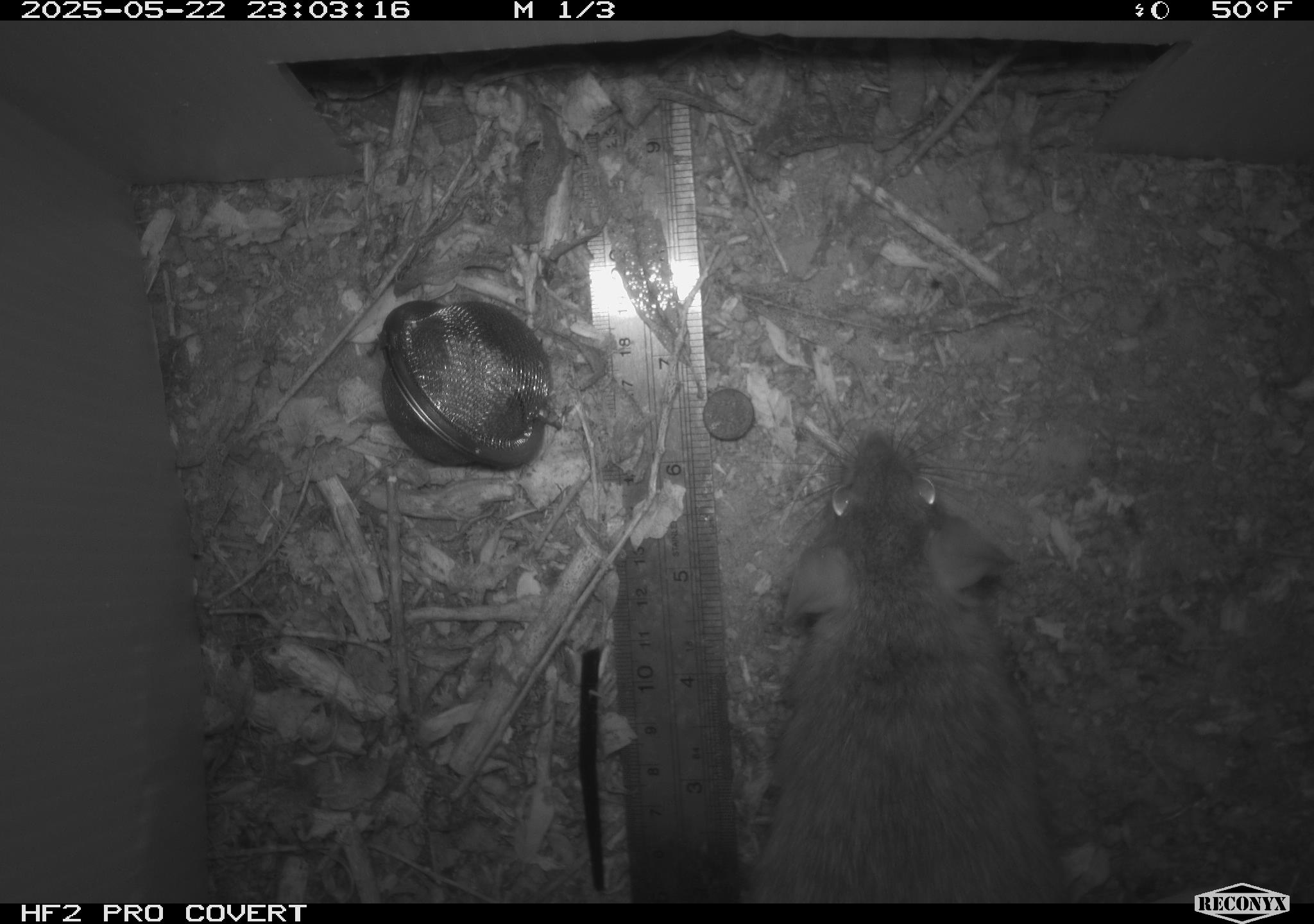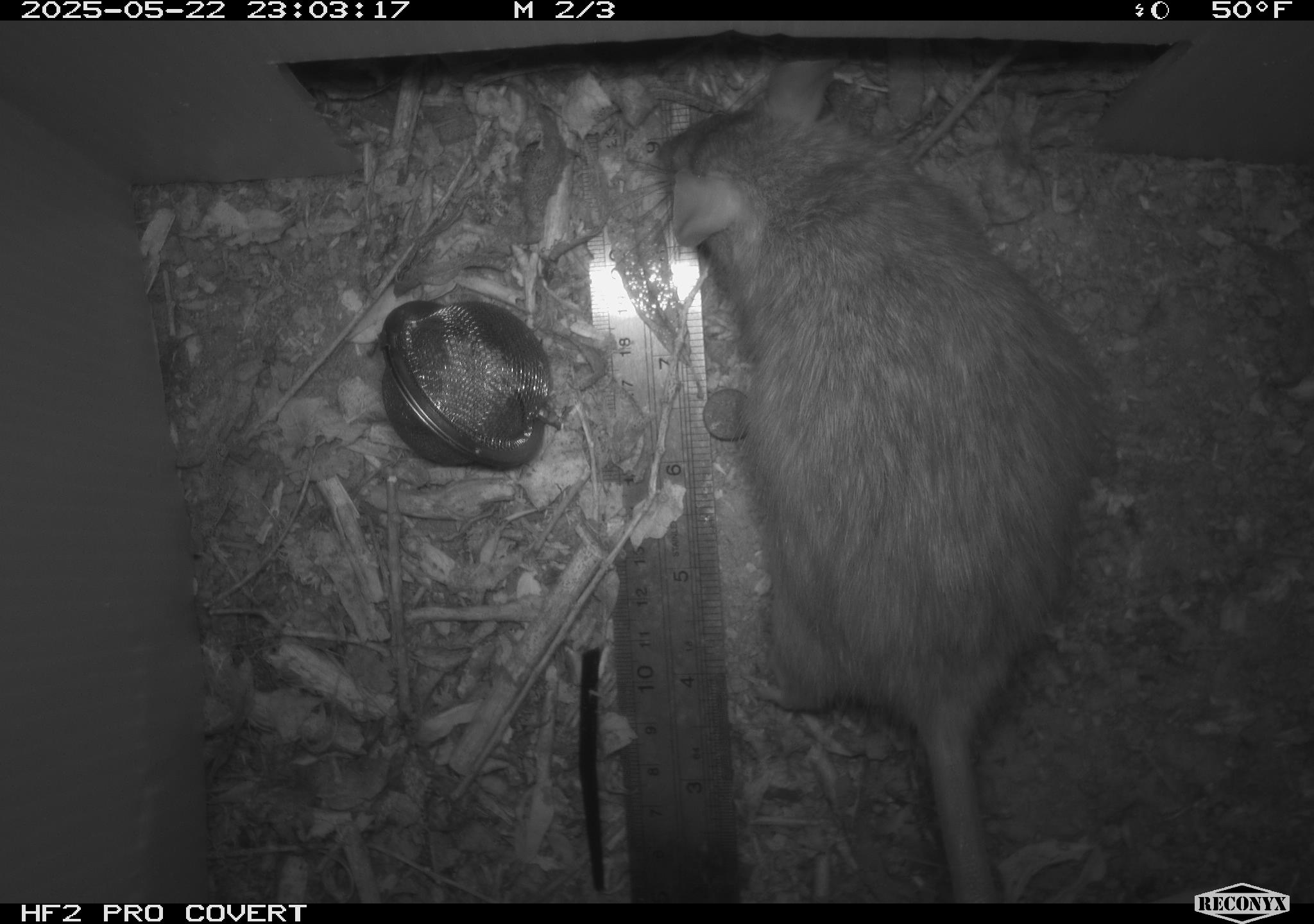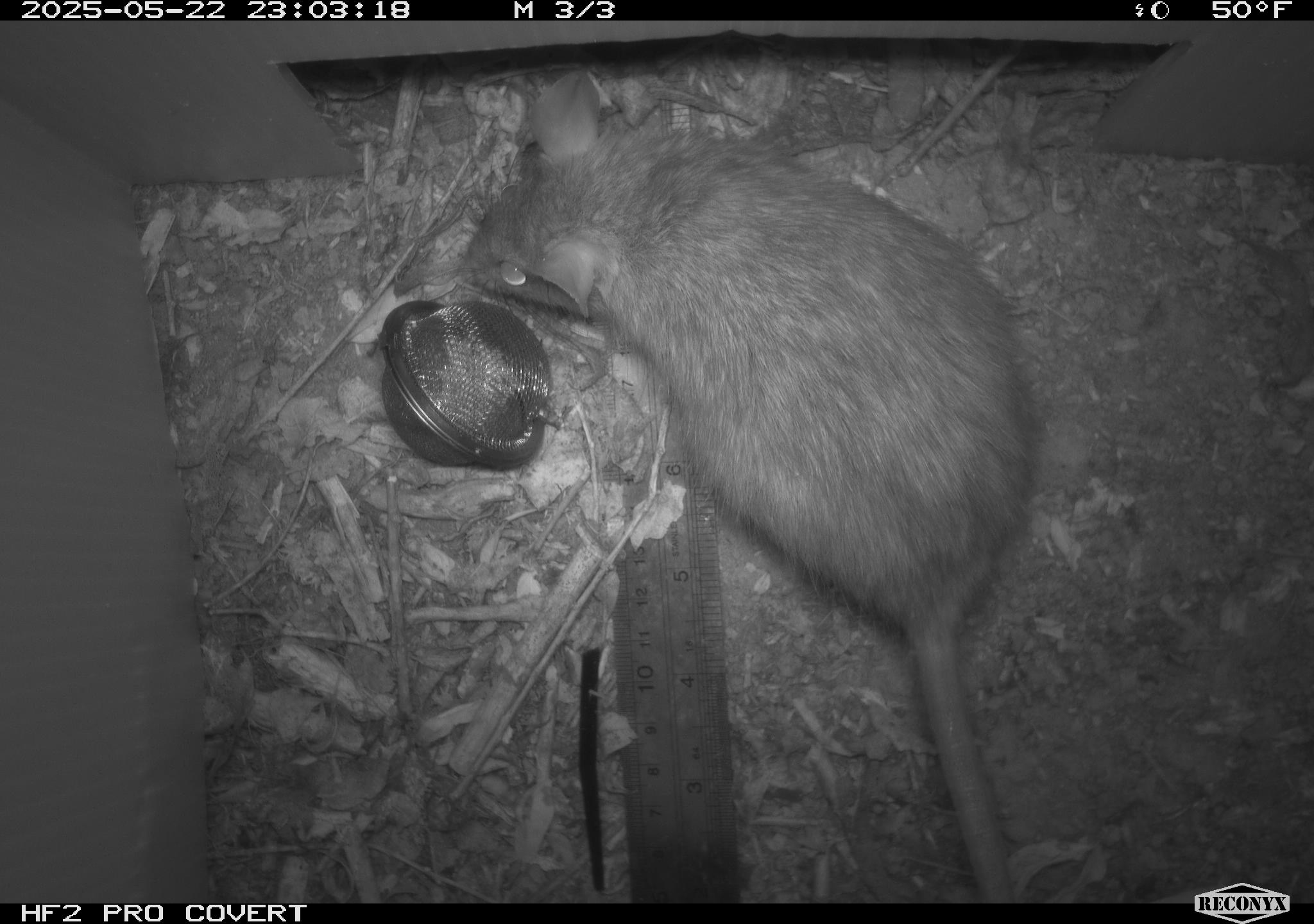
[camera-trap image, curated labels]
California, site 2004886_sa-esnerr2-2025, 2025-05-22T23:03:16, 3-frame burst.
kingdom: Animalia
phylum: Chordata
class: Mammalia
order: Rodentia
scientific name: Rodentia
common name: rodent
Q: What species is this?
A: Rodent (Rodentia).